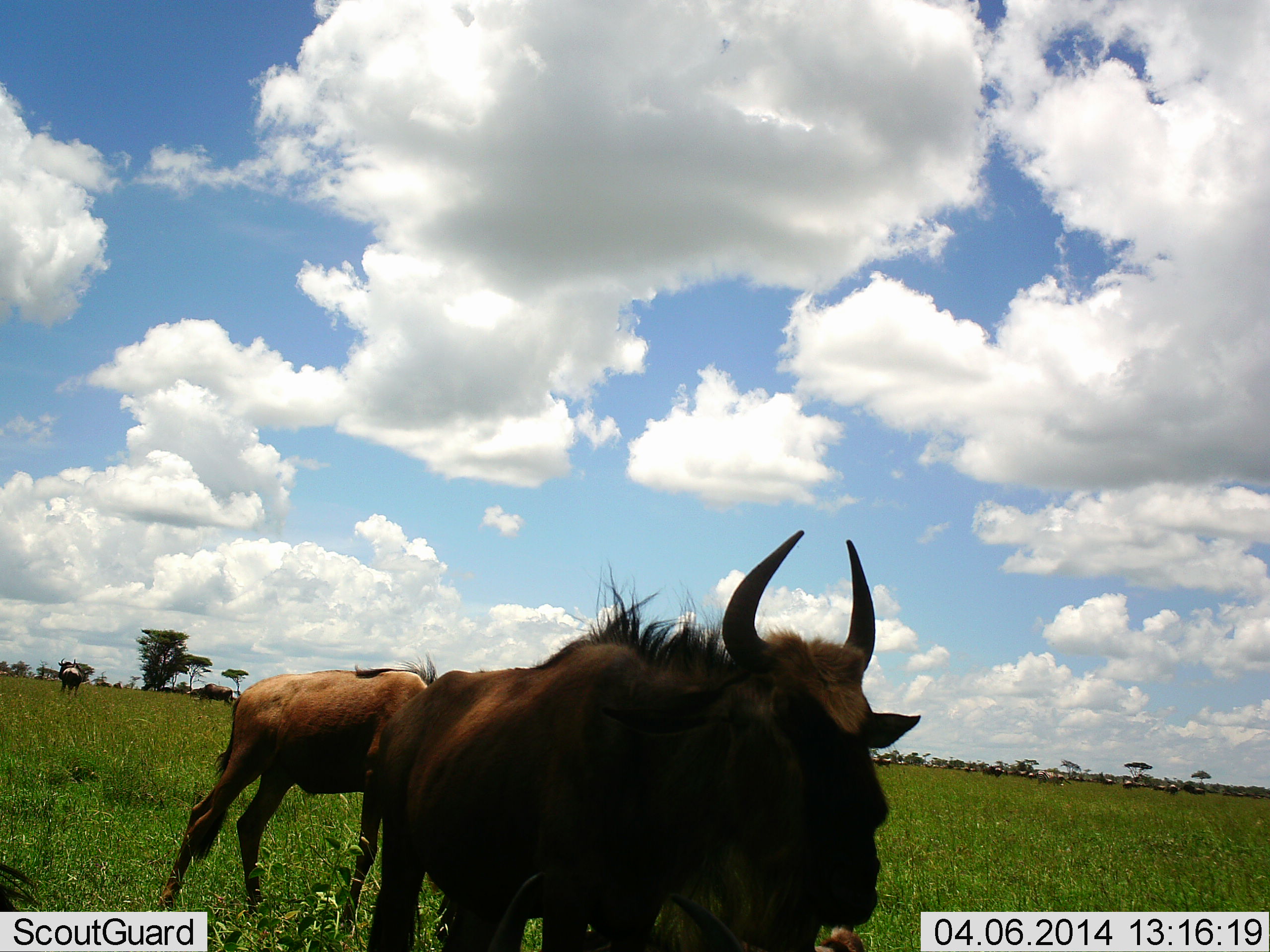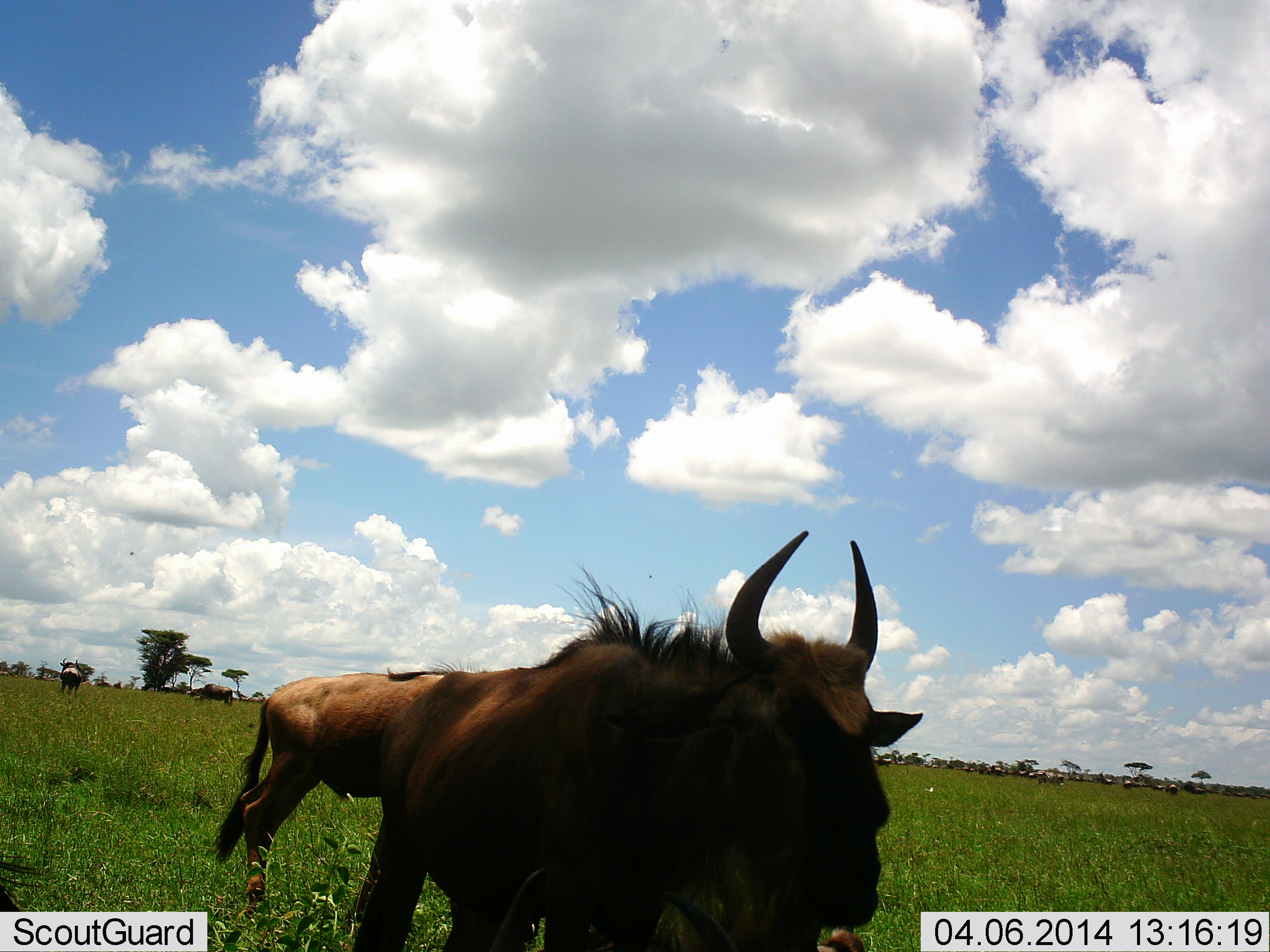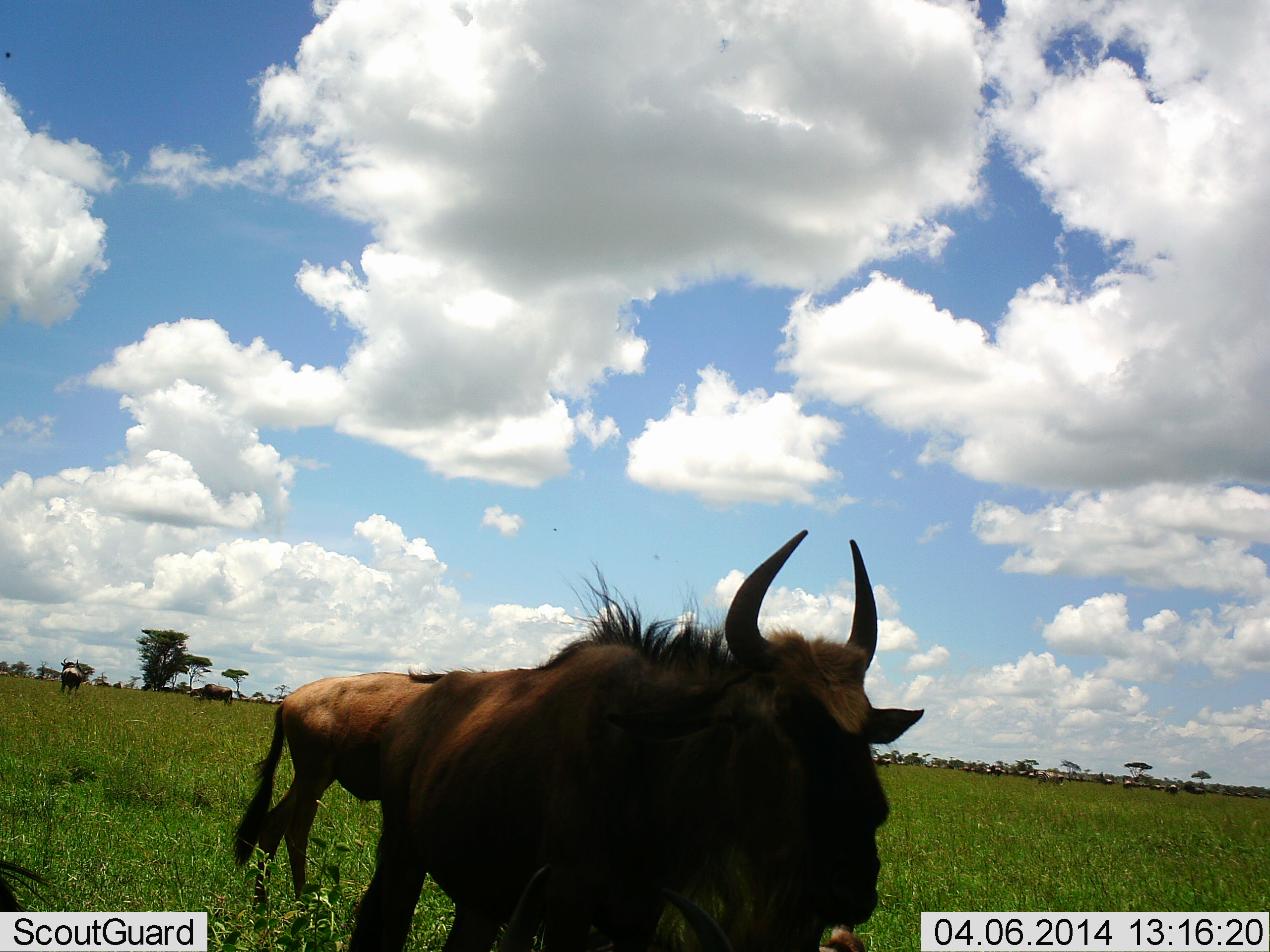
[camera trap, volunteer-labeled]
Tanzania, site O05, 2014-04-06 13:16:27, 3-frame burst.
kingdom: Animalia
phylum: Chordata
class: Mammalia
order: Artiodactyla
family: Bovidae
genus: Connochaetes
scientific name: Connochaetes taurinus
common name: blue wildebeest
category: wildebeest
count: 5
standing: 80%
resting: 10%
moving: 70%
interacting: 0%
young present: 10%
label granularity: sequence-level